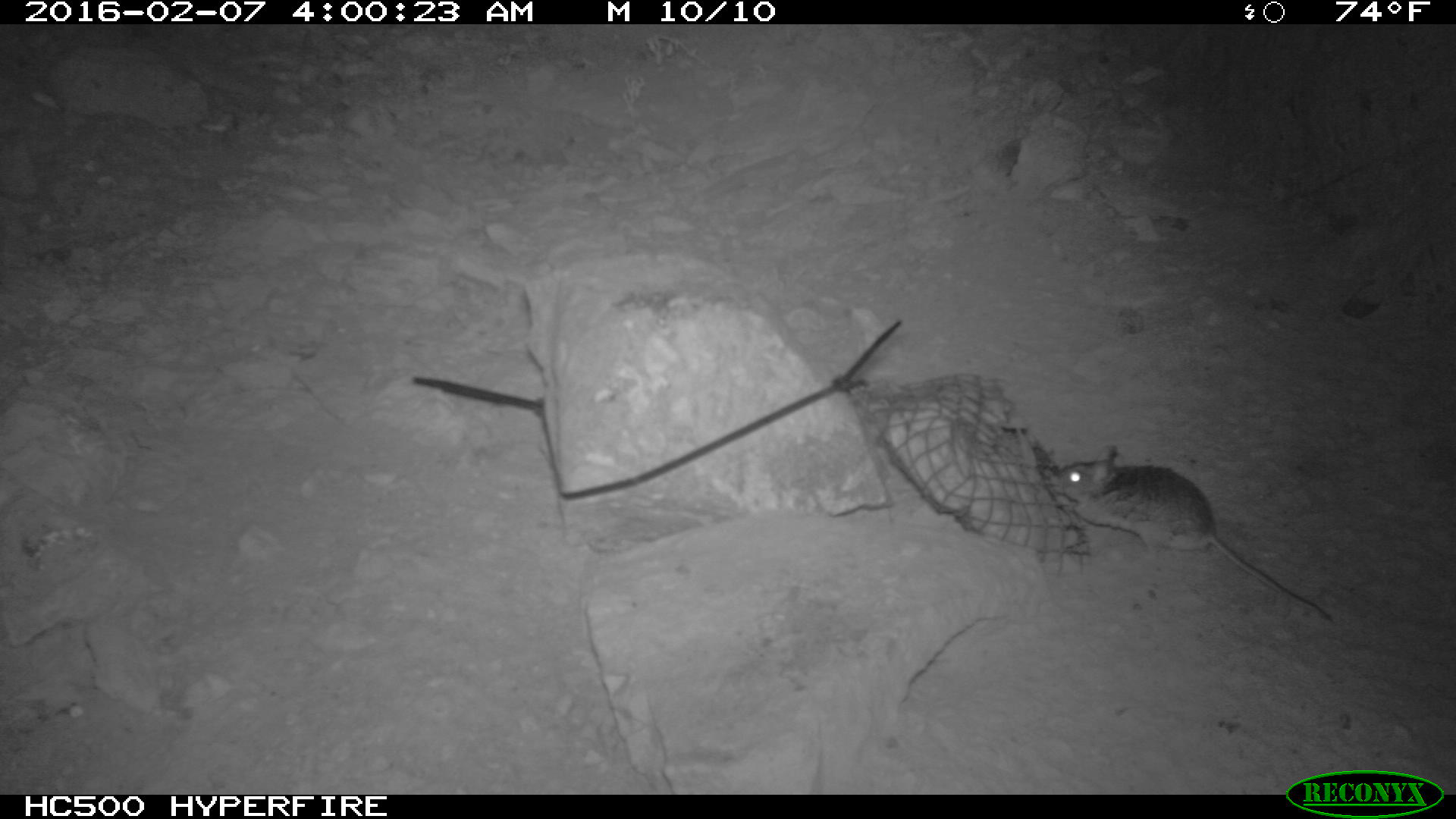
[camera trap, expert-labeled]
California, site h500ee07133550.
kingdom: Animalia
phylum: Chordata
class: Mammalia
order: Rodentia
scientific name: Rodentia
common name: rodent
Rodent (Rodentia).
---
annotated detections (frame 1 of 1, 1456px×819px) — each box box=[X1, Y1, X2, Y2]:
rodent: box=[1053, 441, 1334, 626]